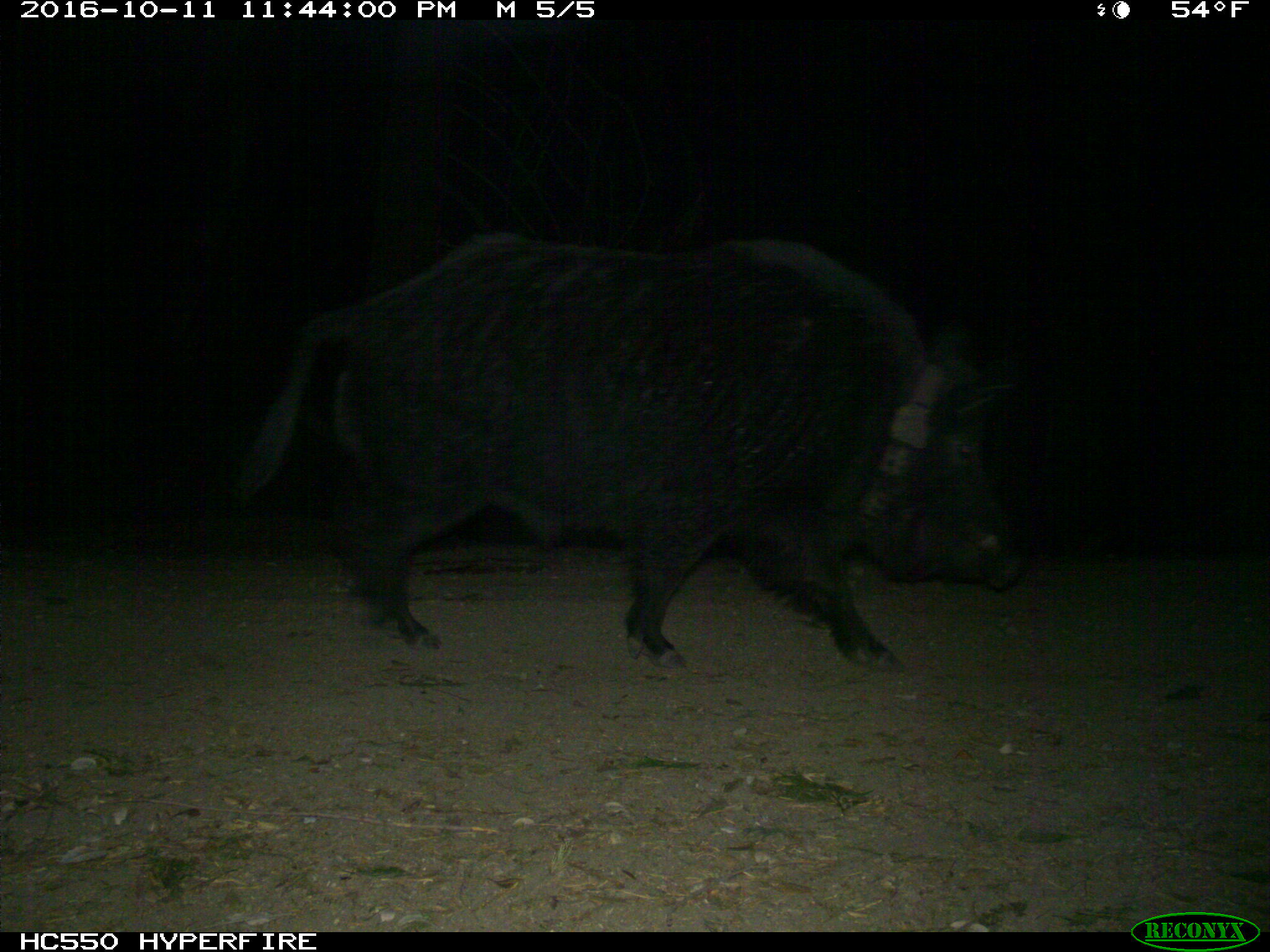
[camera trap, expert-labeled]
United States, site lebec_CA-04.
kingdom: Animalia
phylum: Chordata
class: Mammalia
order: Artiodactyla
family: Suidae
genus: Sus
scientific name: Sus scrofa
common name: wild boar